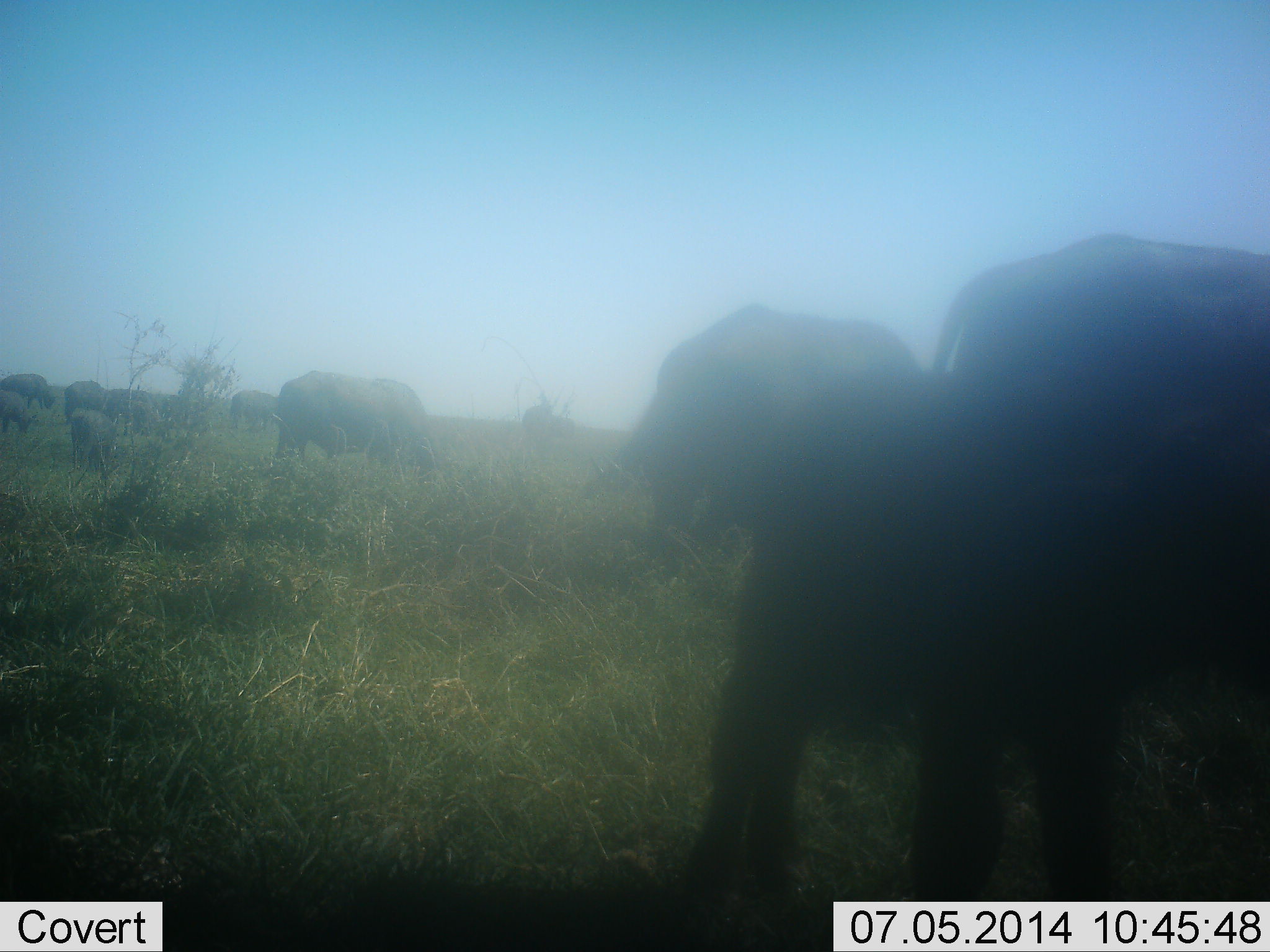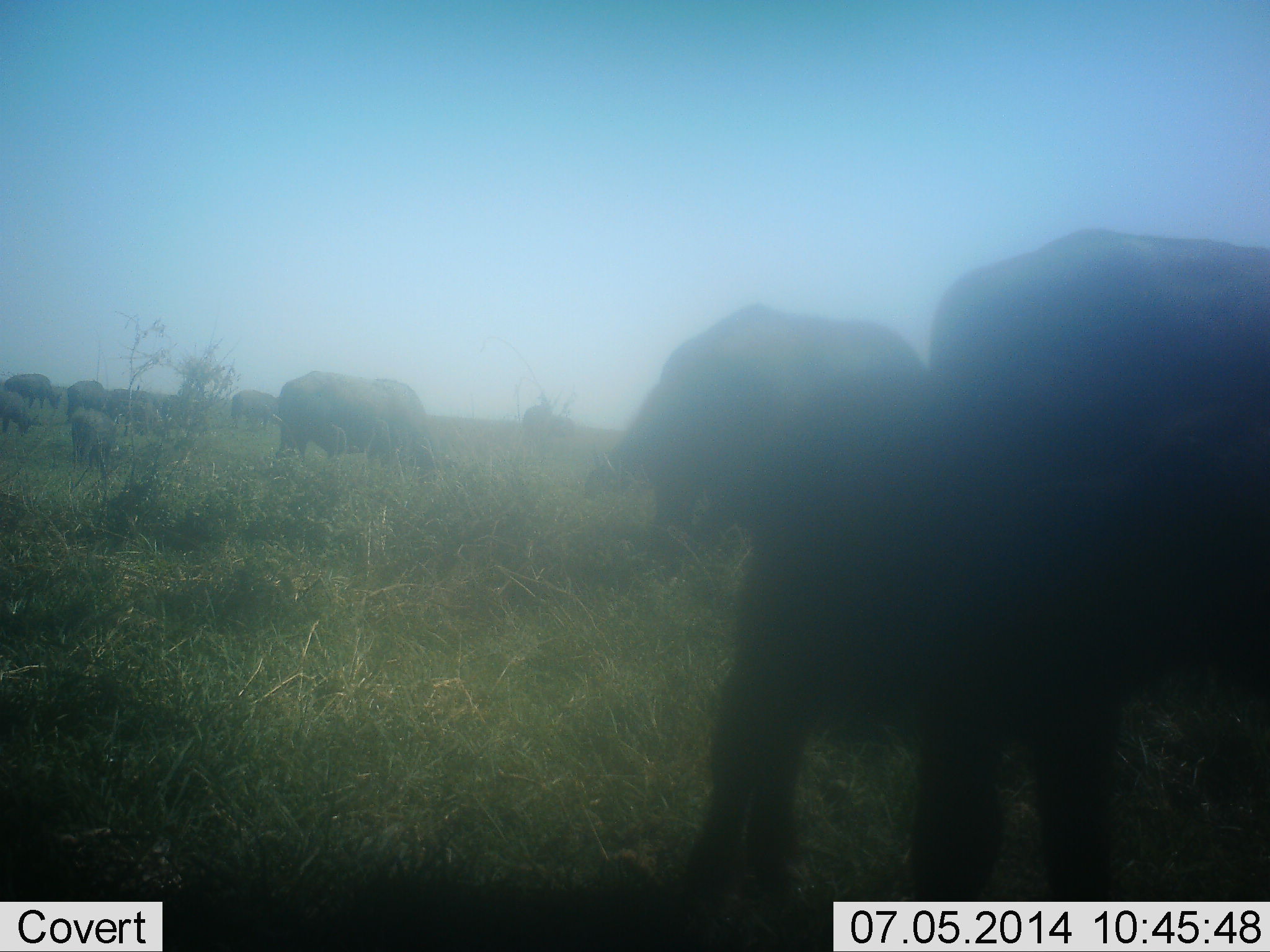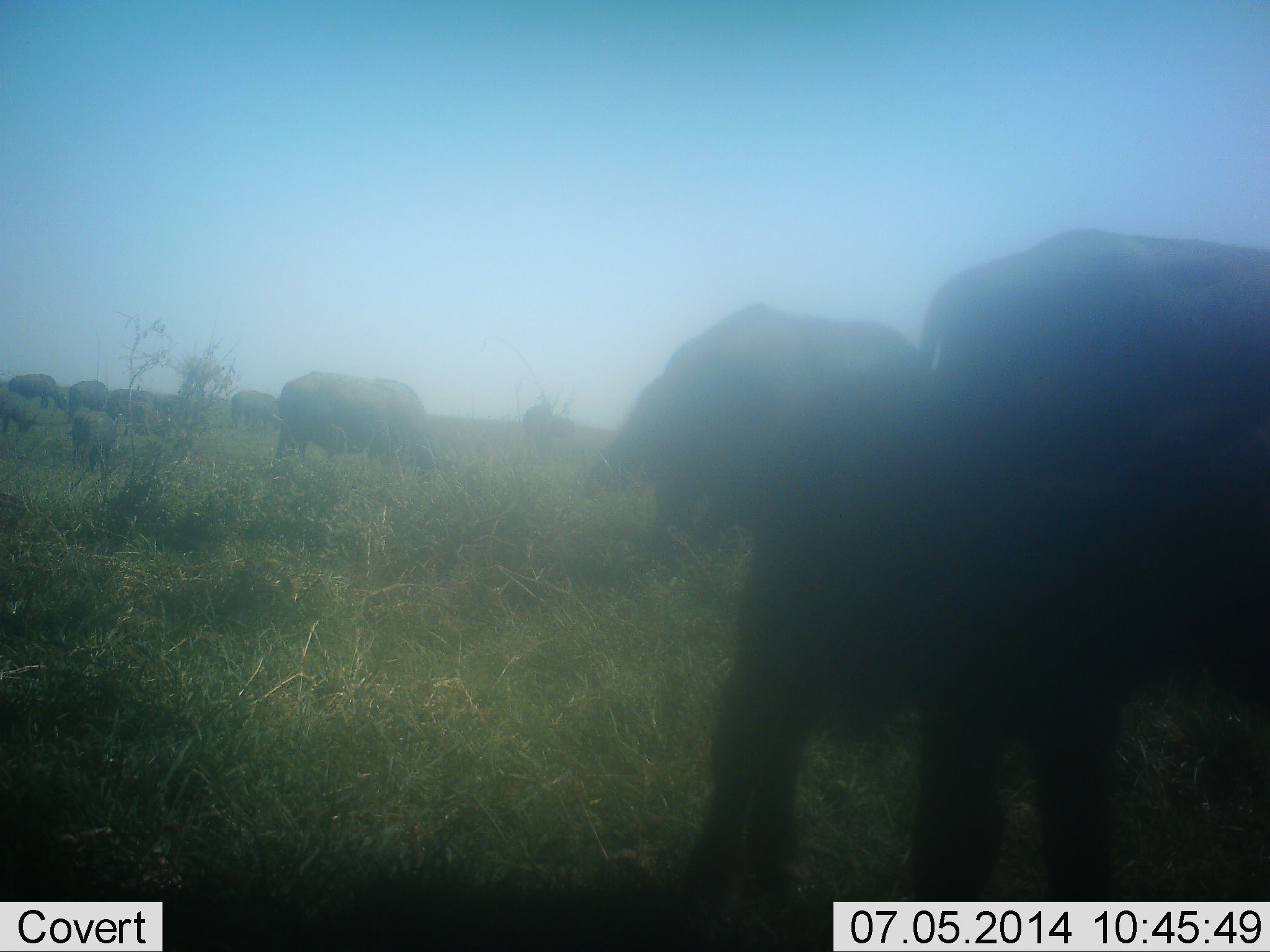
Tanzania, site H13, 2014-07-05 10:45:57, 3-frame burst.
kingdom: Animalia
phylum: Chordata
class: Mammalia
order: Artiodactyla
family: Bovidae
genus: Syncerus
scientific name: Syncerus caffer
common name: cape buffalo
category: buffalo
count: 11-50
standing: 60%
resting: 0%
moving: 0%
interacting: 0%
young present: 30%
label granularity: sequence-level